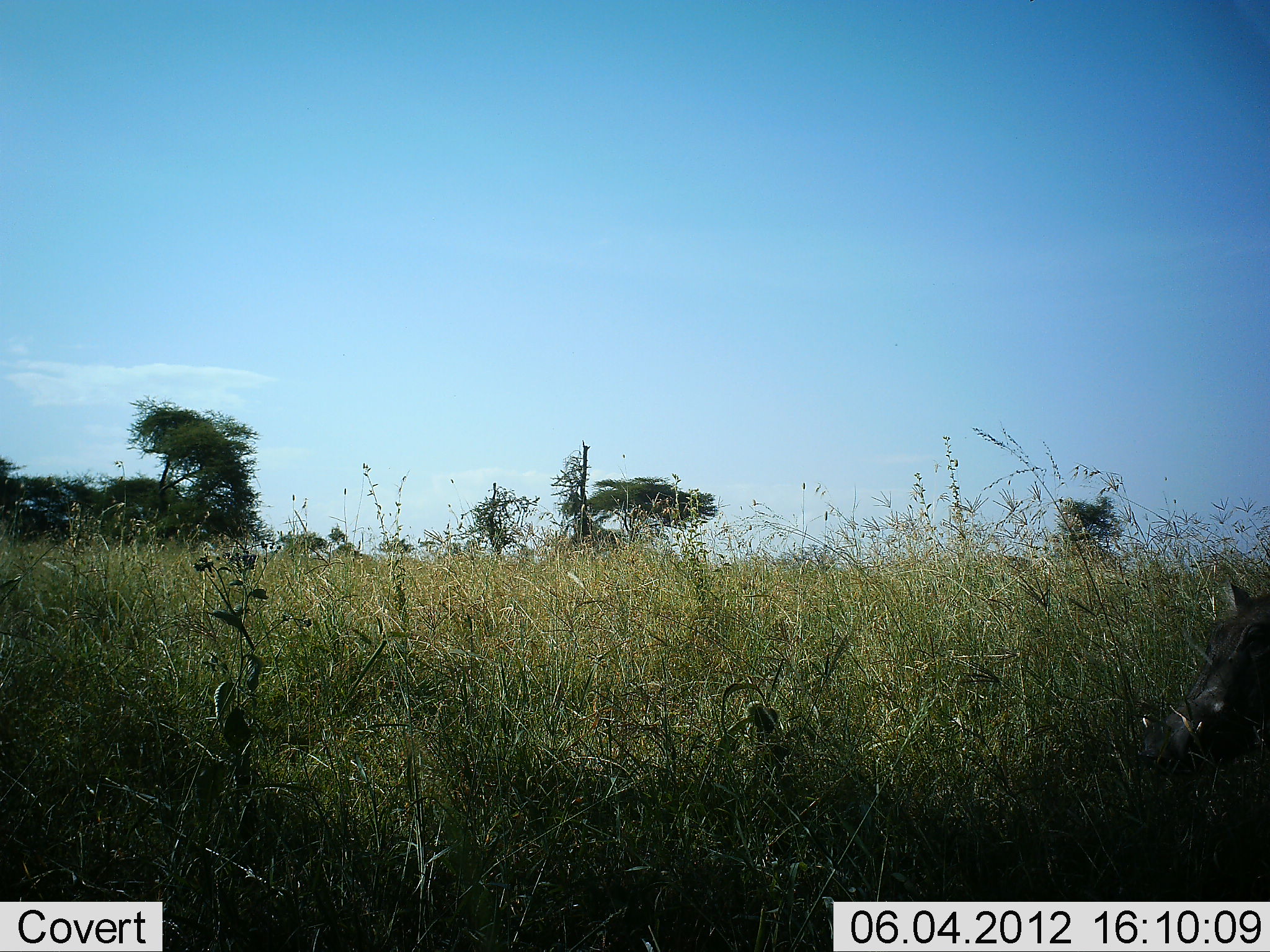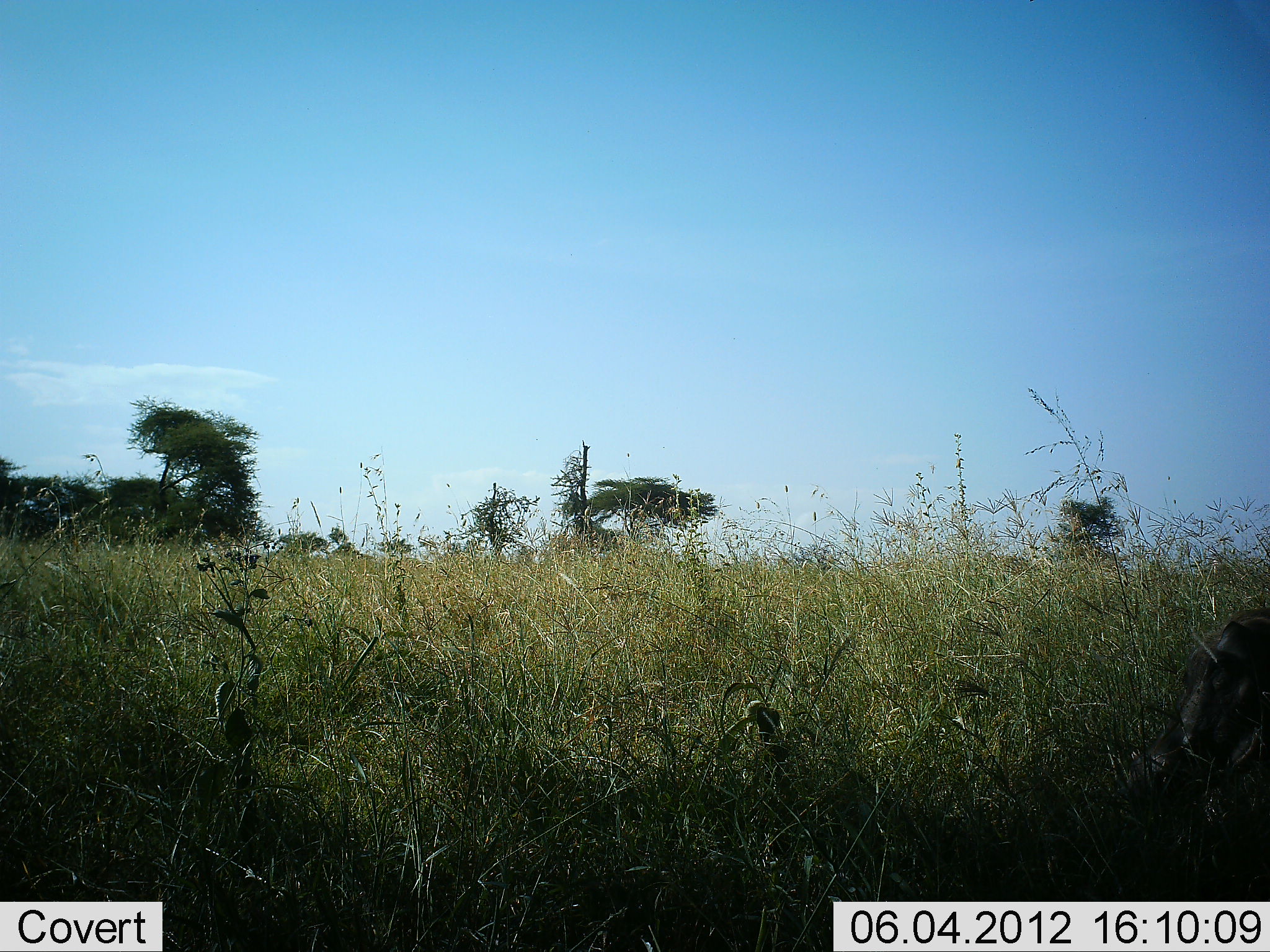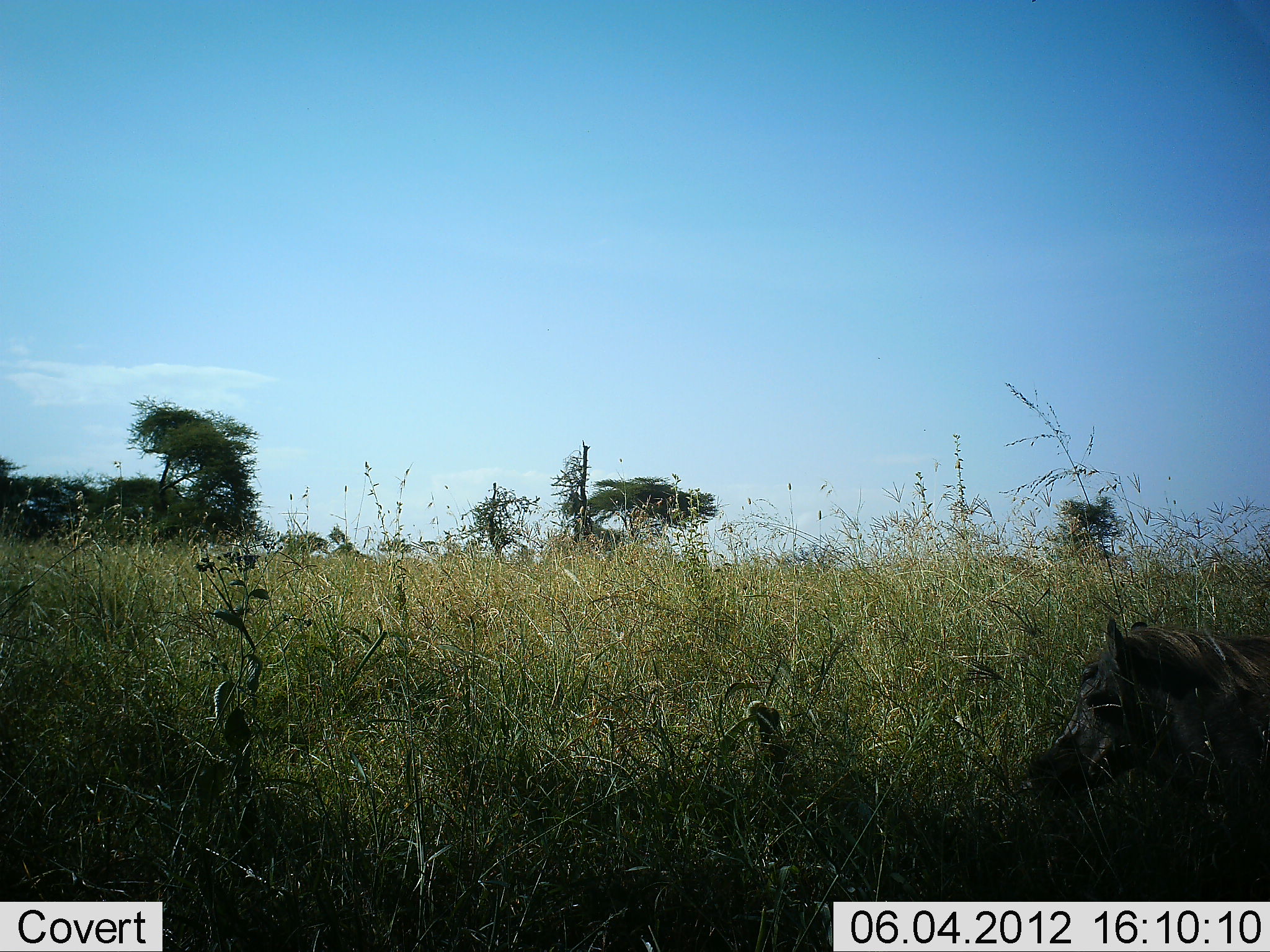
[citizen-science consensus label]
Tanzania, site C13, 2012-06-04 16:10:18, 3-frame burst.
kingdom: Animalia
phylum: Chordata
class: Mammalia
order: Artiodactyla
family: Suidae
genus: Phacochoerus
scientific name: Phacochoerus africanus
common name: warthog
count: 1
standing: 20%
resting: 0%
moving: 70%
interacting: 0%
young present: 0%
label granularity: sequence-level